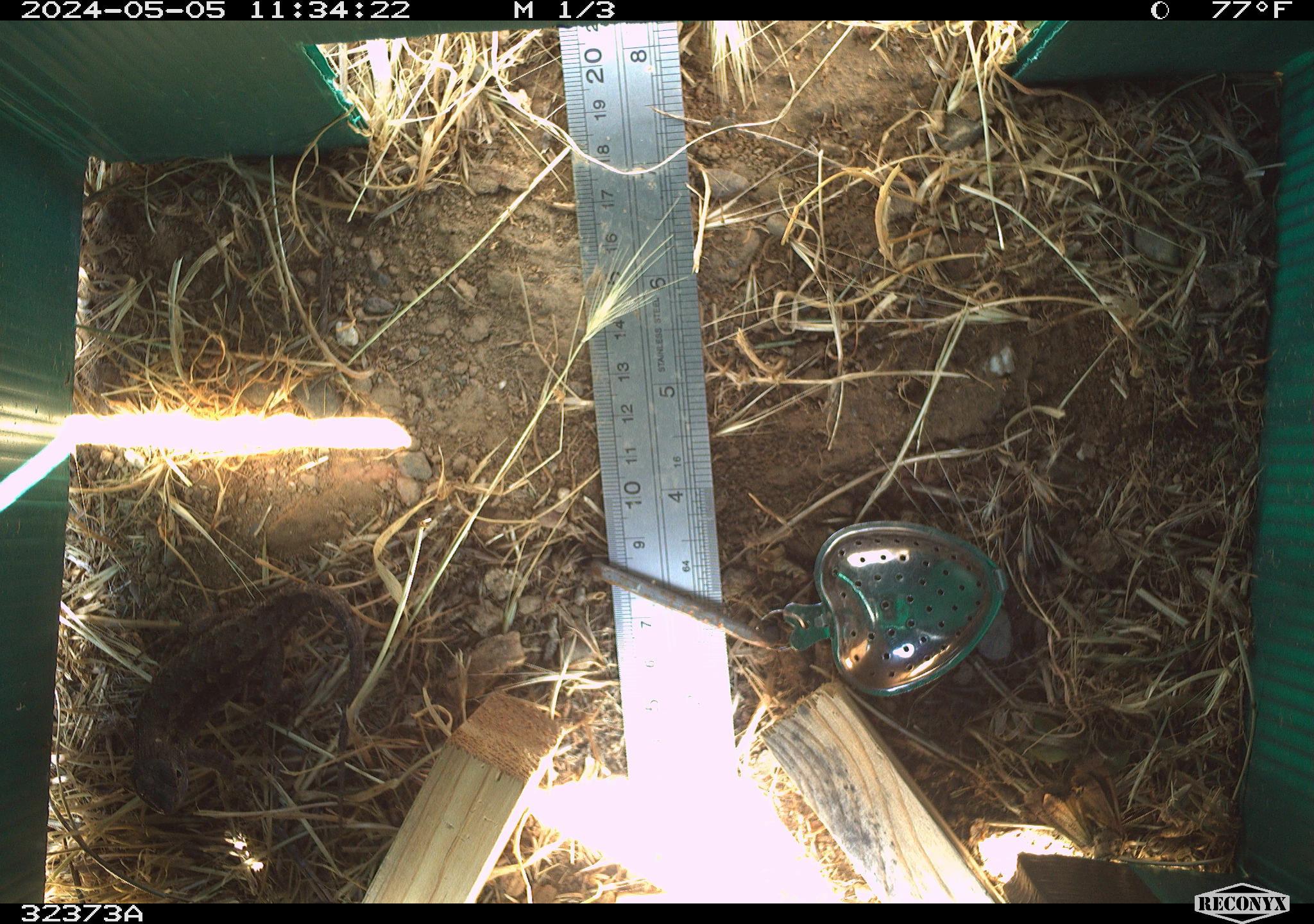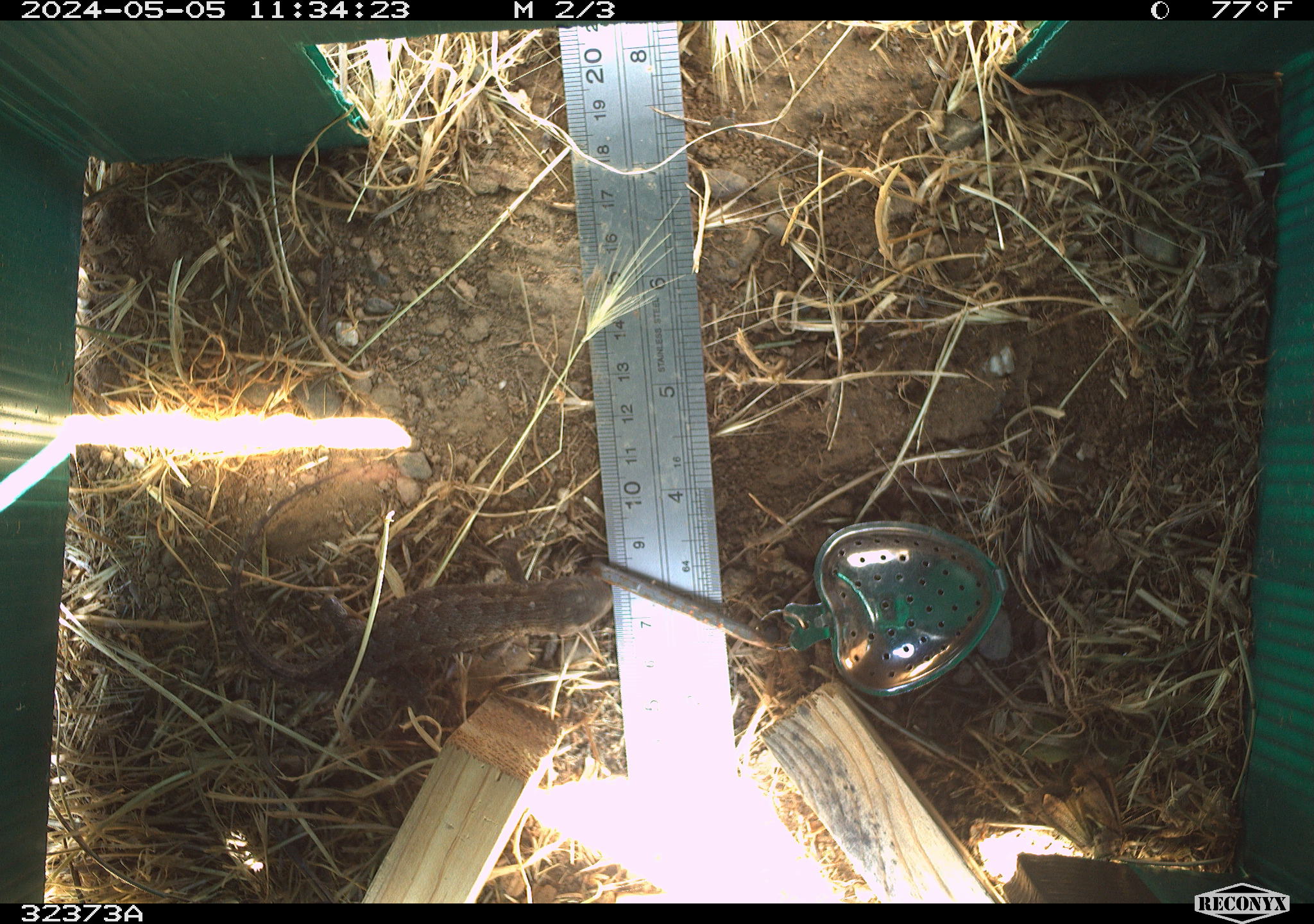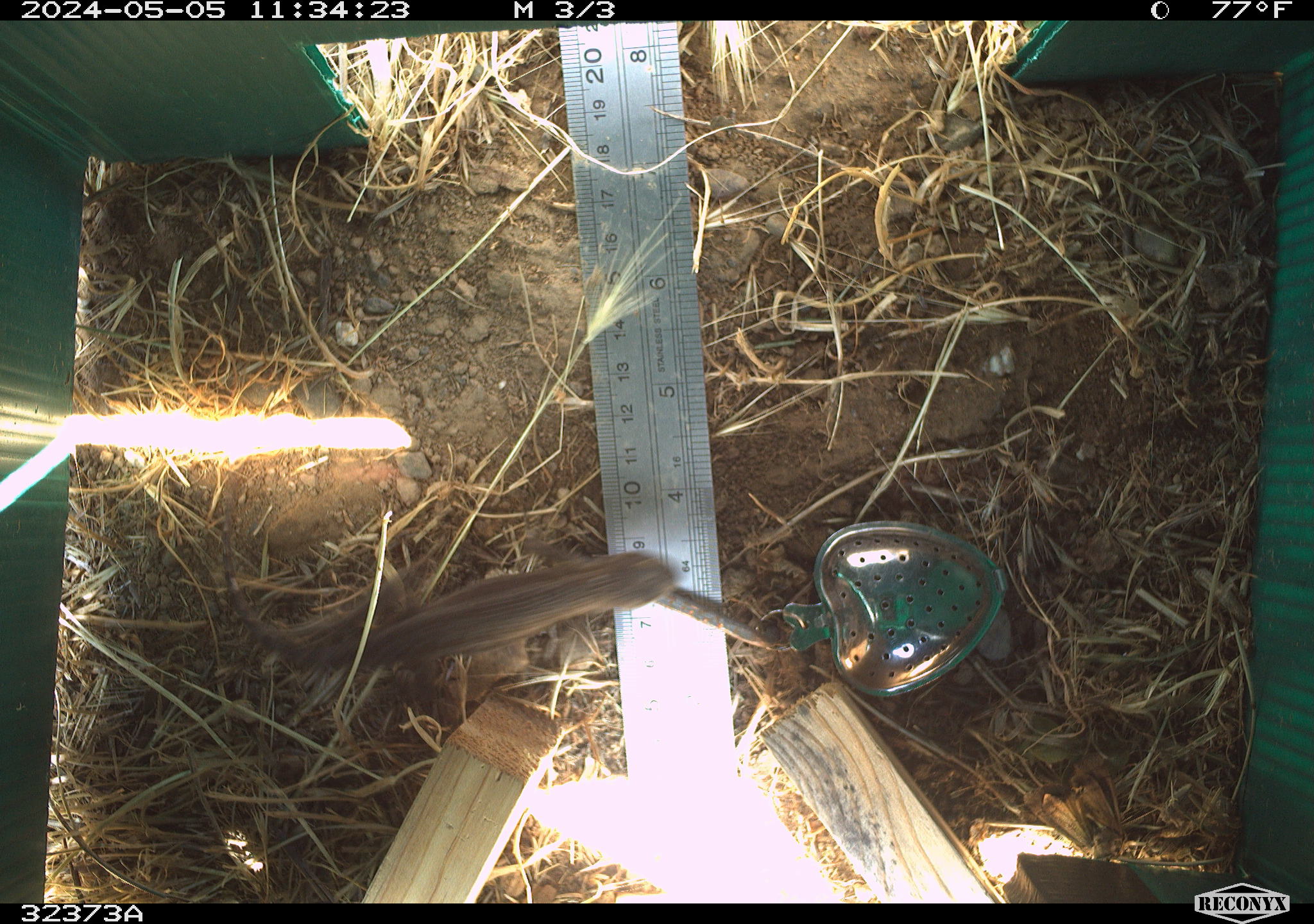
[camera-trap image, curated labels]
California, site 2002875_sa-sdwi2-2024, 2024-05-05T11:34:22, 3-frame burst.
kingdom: Animalia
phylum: Chordata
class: Reptilia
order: Squamata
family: Phrynosomatidae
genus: Sceloporus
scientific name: Sceloporus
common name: spiny lizards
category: sceloporus species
Sceloporus species (spiny lizards) (Sceloporus).